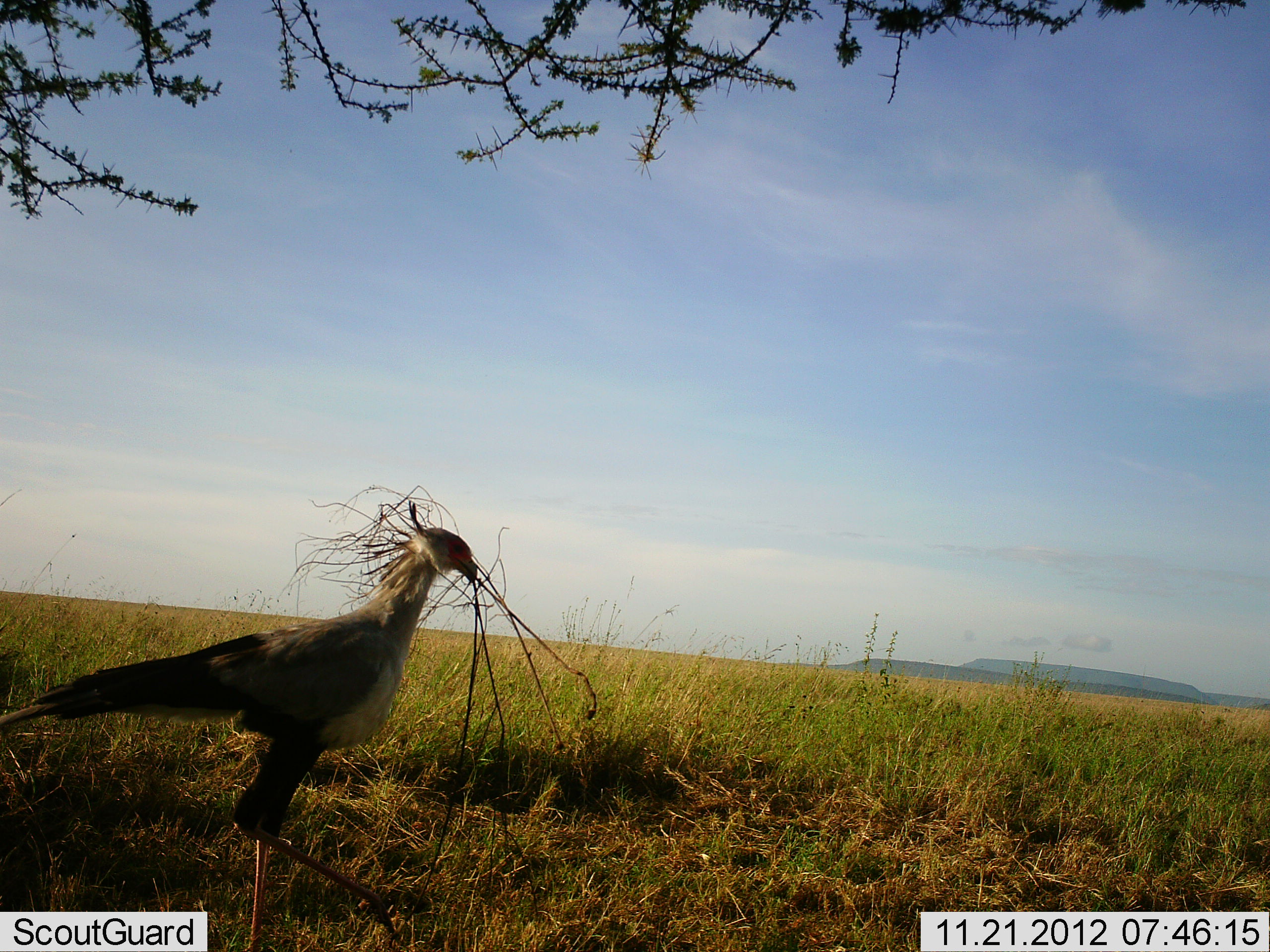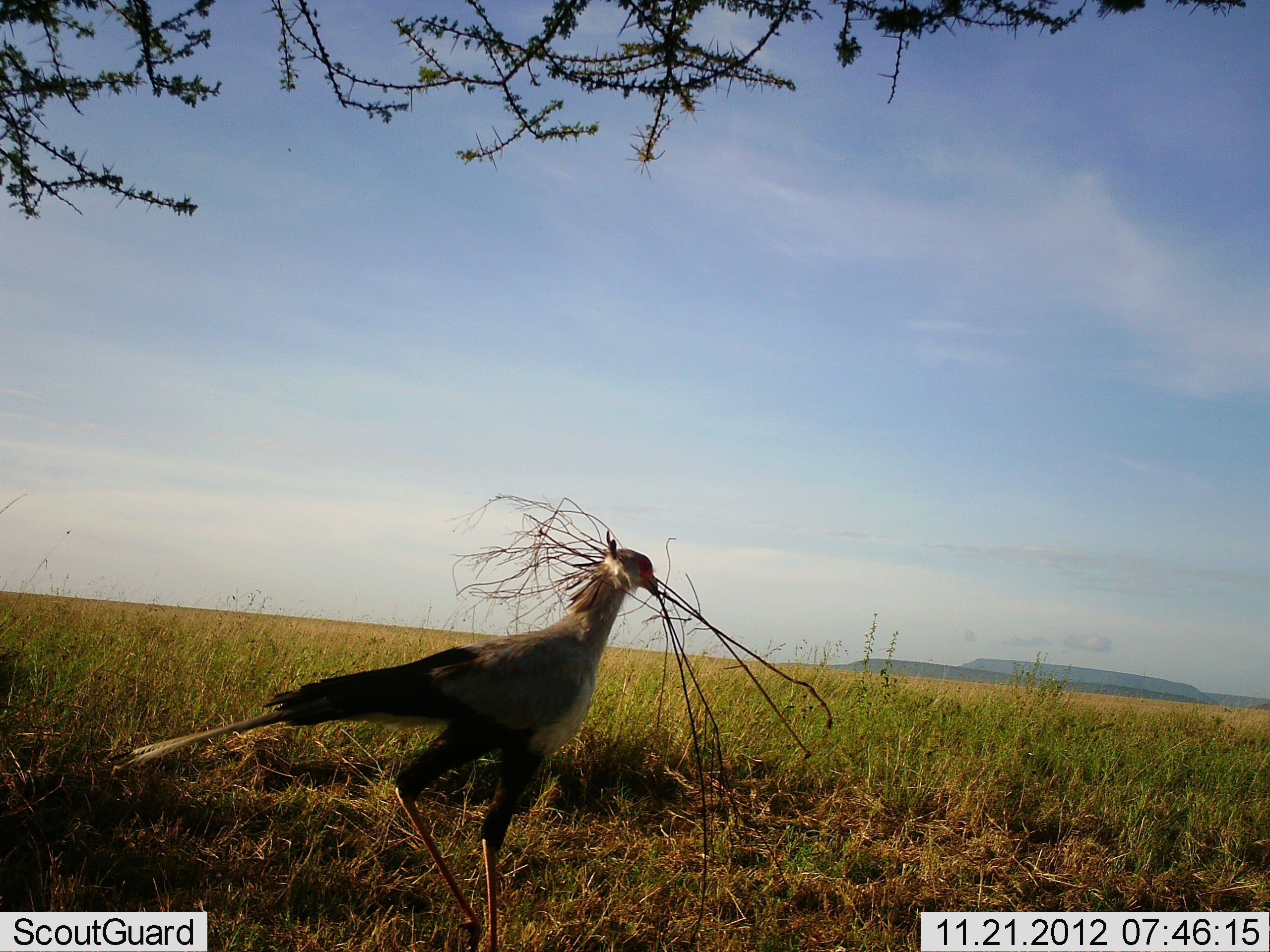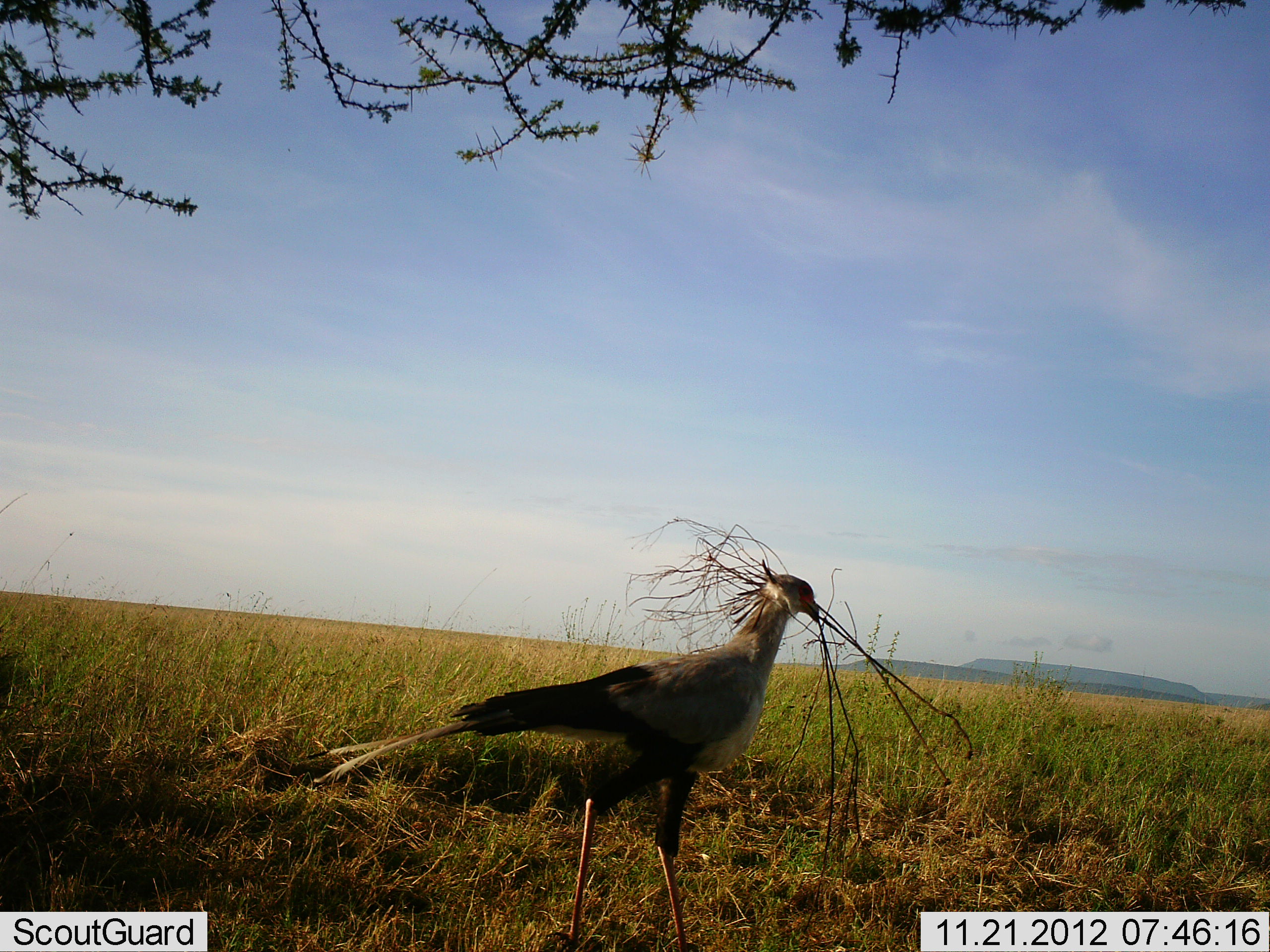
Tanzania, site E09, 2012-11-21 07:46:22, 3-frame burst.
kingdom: Animalia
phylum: Chordata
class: Aves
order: Accipitriformes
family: Sagittariidae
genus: Sagittarius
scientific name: Sagittarius serpentarius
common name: secretary bird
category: secretarybird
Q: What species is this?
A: Secretarybird (secretary bird) (Sagittarius serpentarius).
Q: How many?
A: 1.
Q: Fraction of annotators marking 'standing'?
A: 10%.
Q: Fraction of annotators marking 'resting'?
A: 0%.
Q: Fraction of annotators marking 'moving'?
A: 80%.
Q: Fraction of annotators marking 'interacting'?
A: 10%.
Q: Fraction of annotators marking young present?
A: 0%.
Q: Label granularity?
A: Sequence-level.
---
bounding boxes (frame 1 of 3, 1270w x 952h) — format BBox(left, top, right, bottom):
animal: BBox(0, 497, 478, 952)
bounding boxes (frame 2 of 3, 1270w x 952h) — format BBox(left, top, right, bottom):
animal: BBox(106, 529, 658, 952)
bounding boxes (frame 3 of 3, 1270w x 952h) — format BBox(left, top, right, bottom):
animal: BBox(306, 560, 820, 952)